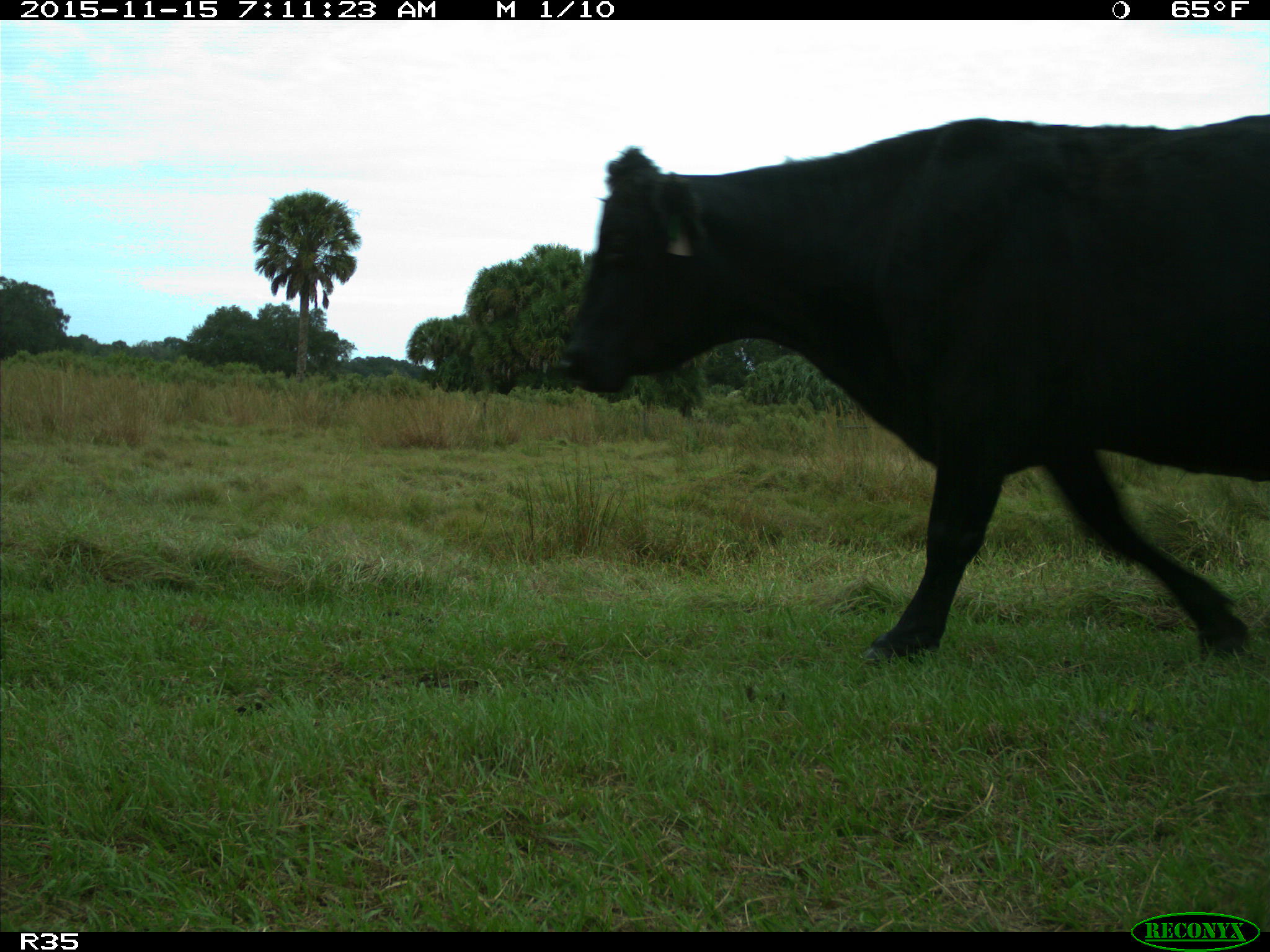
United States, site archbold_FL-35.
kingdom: Animalia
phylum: Chordata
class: Mammalia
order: Artiodactyla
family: Bovidae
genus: Bos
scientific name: Bos taurus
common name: domestic cow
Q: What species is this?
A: Bos taurus (domestic cow).